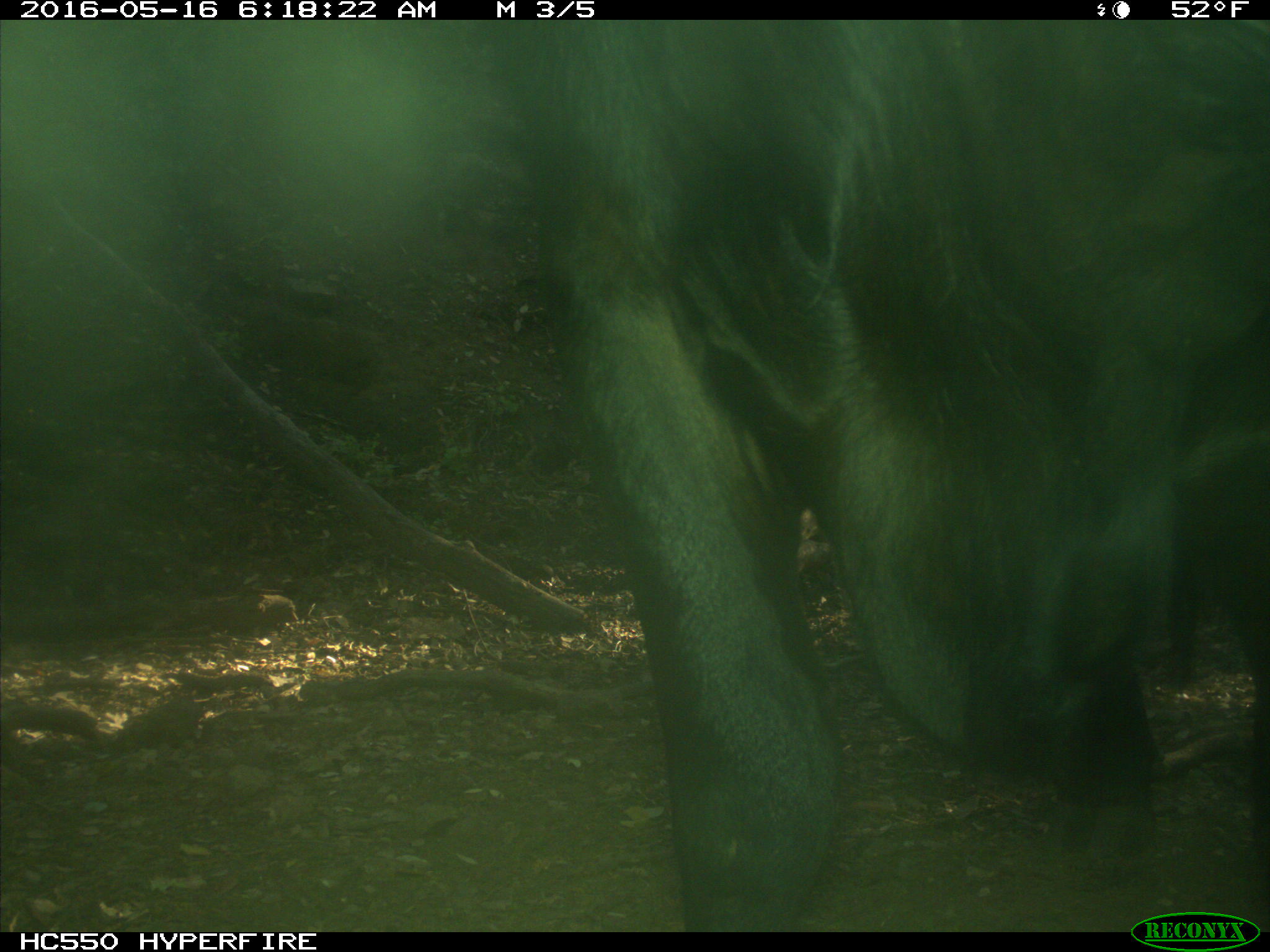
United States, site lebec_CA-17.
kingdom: Animalia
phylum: Chordata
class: Mammalia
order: Artiodactyla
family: Bovidae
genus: Bos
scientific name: Bos taurus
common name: domestic cow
Bos taurus (domestic cow).